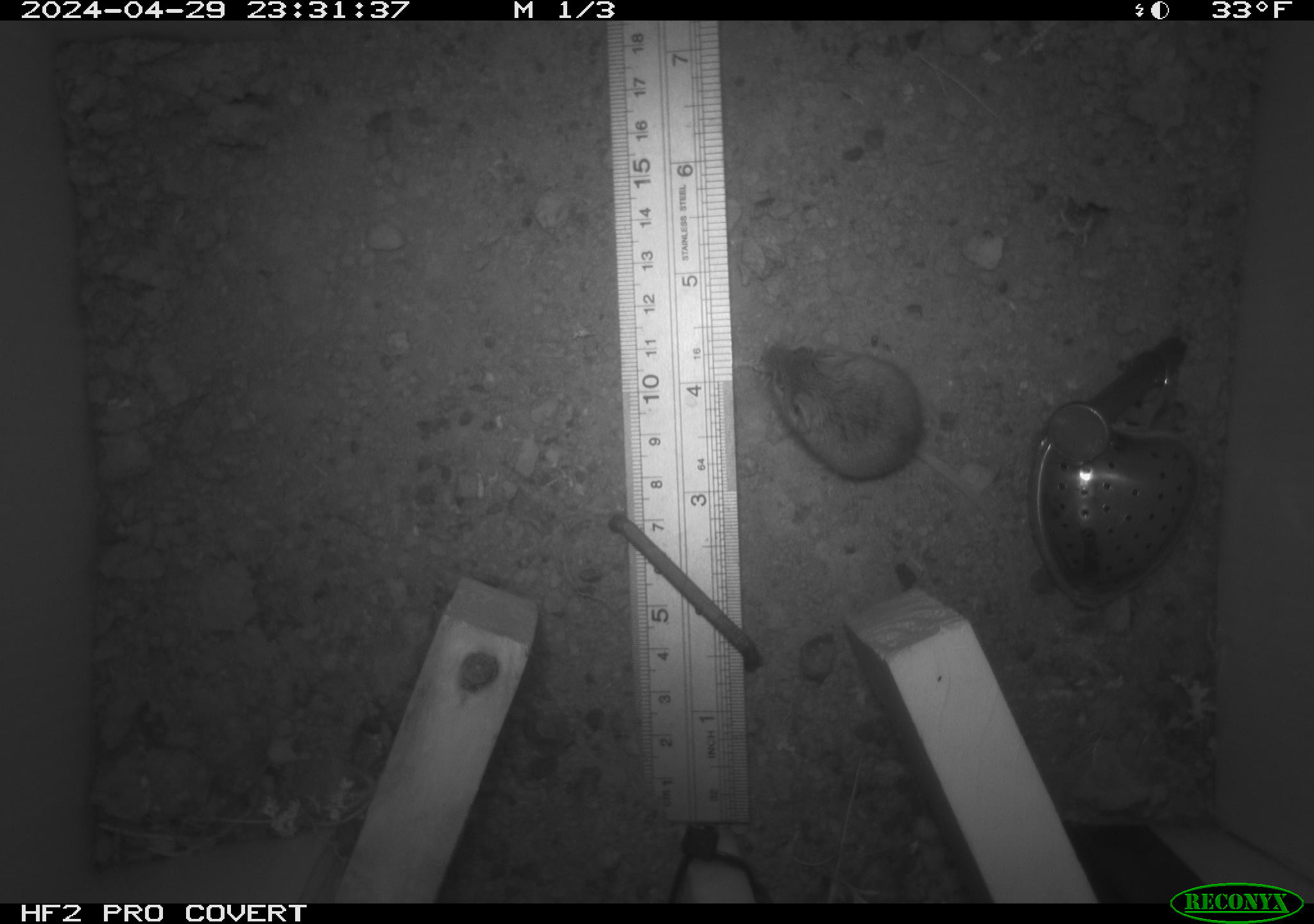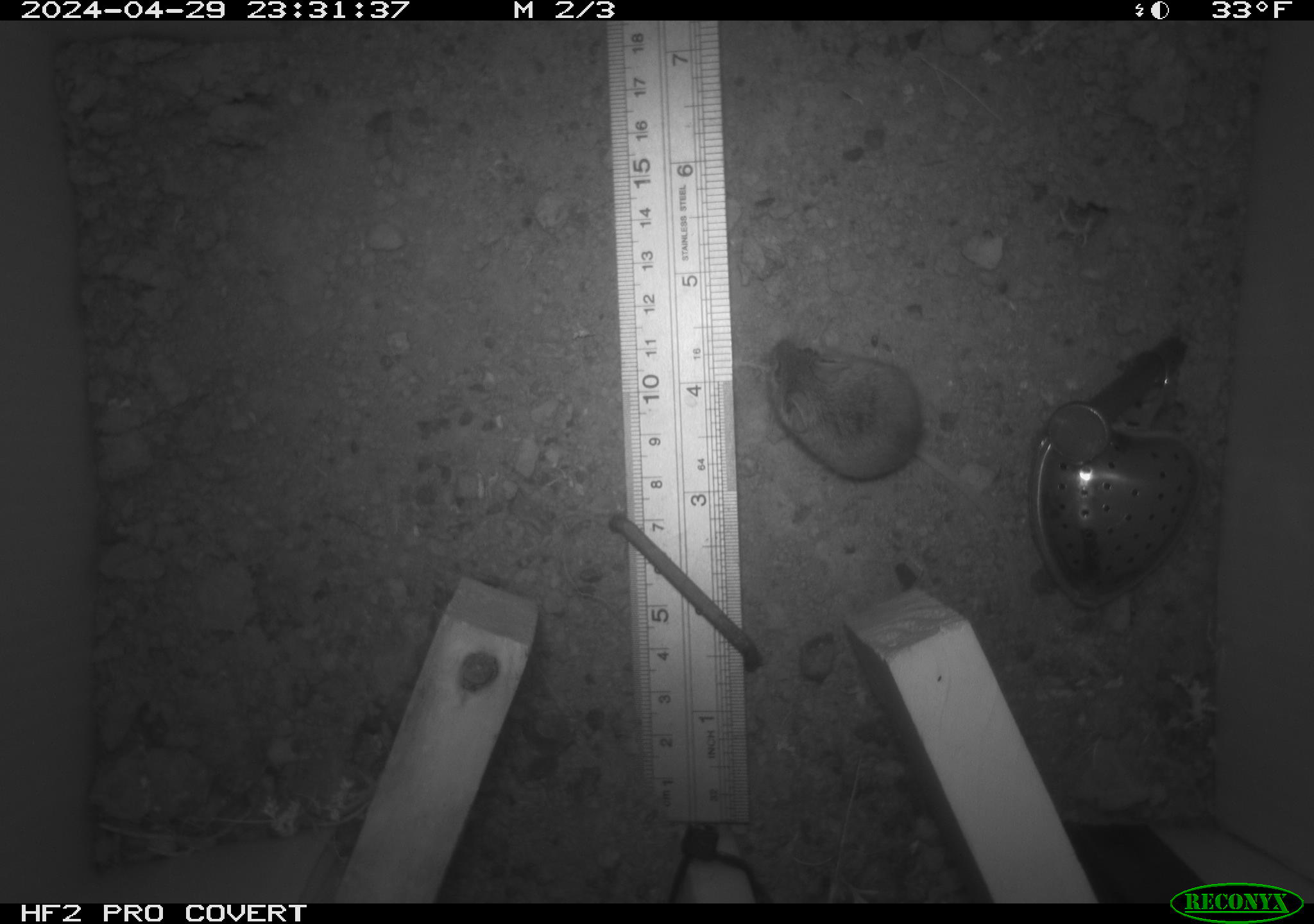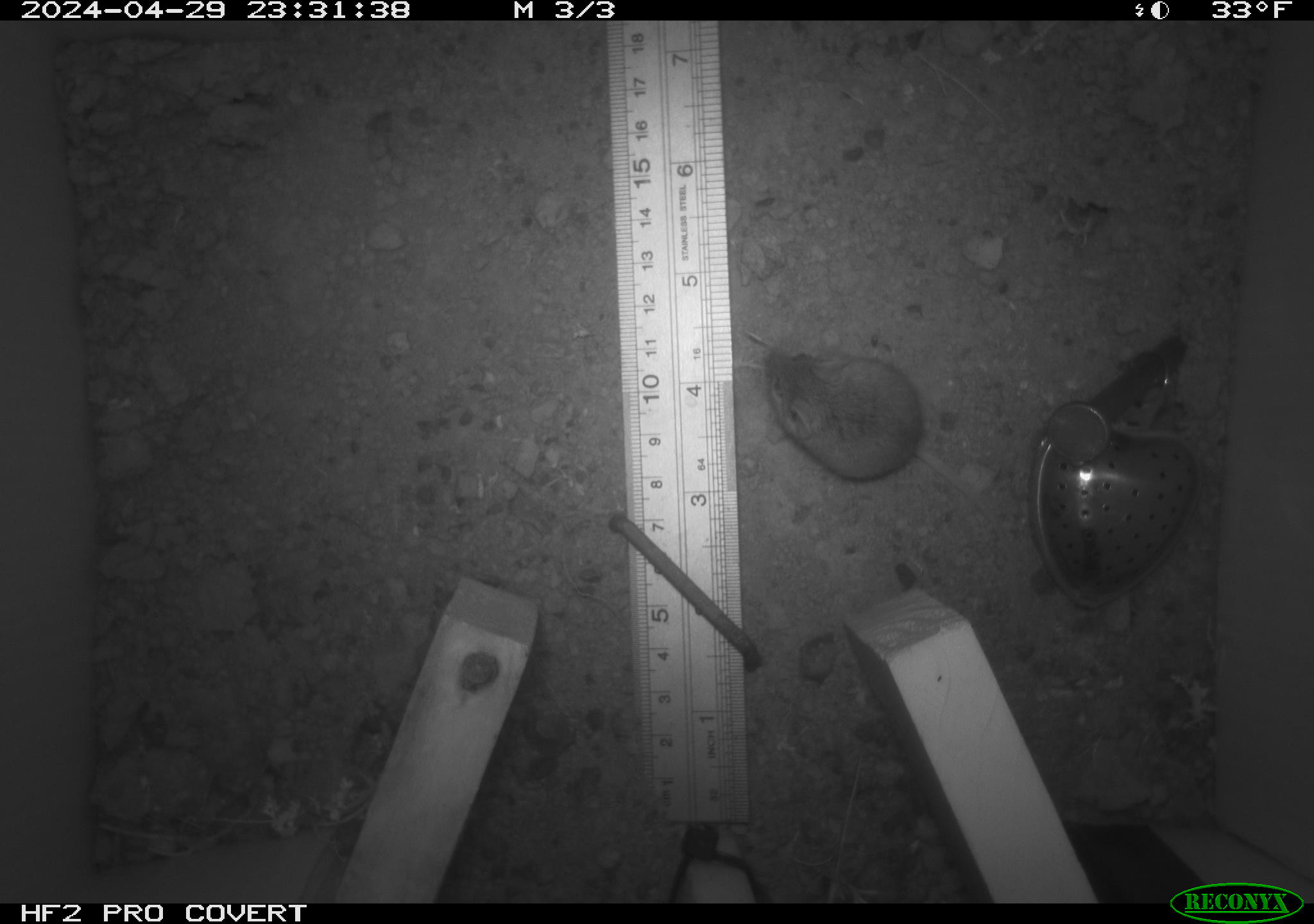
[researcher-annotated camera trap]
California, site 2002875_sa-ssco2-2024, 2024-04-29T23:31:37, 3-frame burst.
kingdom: Animalia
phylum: Chordata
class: Mammalia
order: Rodentia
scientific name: Rodentia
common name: mouse species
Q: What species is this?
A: Mouse species (Rodentia).